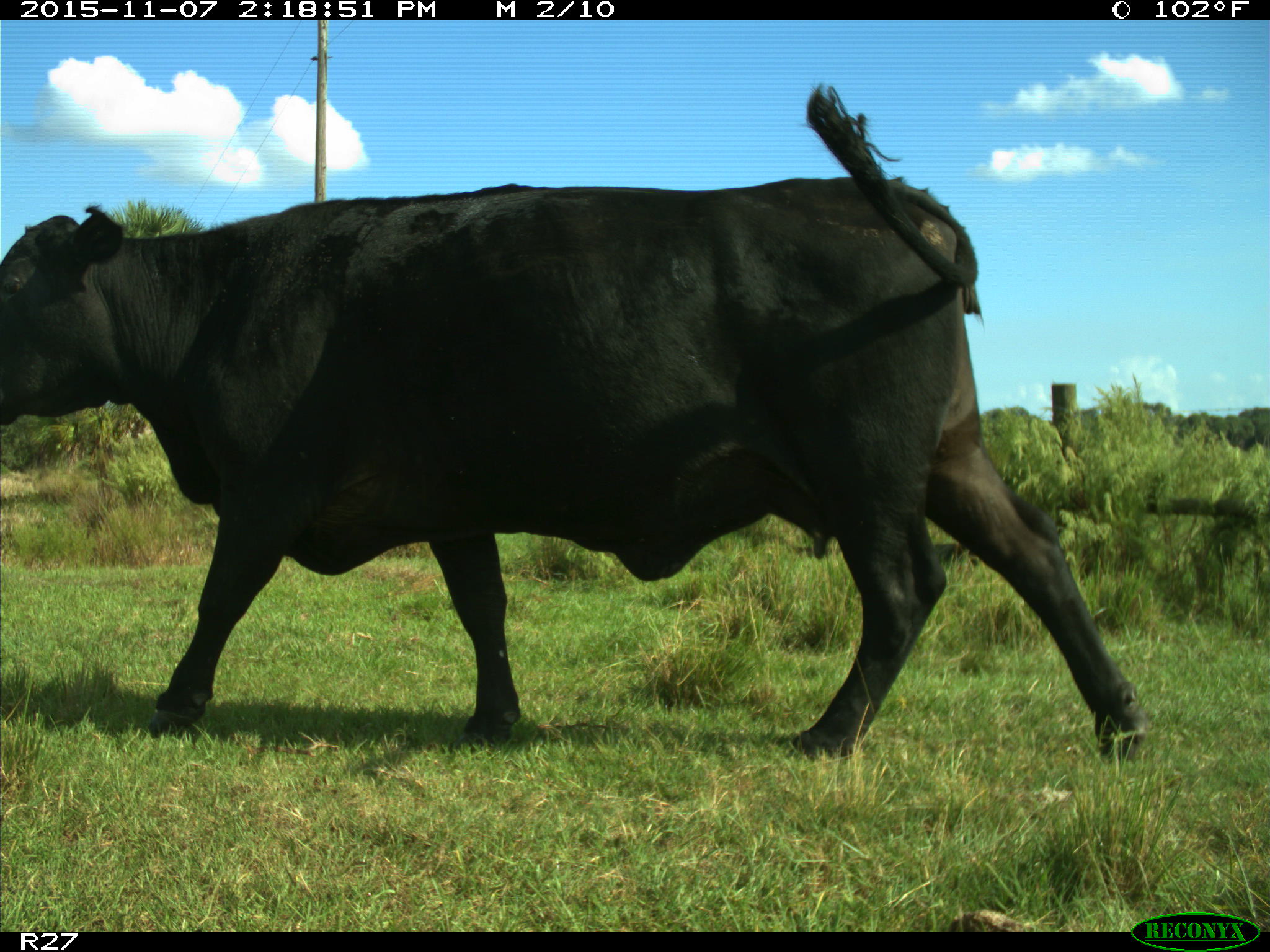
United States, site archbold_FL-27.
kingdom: Animalia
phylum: Chordata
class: Mammalia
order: Artiodactyla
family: Bovidae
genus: Bos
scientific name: Bos taurus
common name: domestic cow